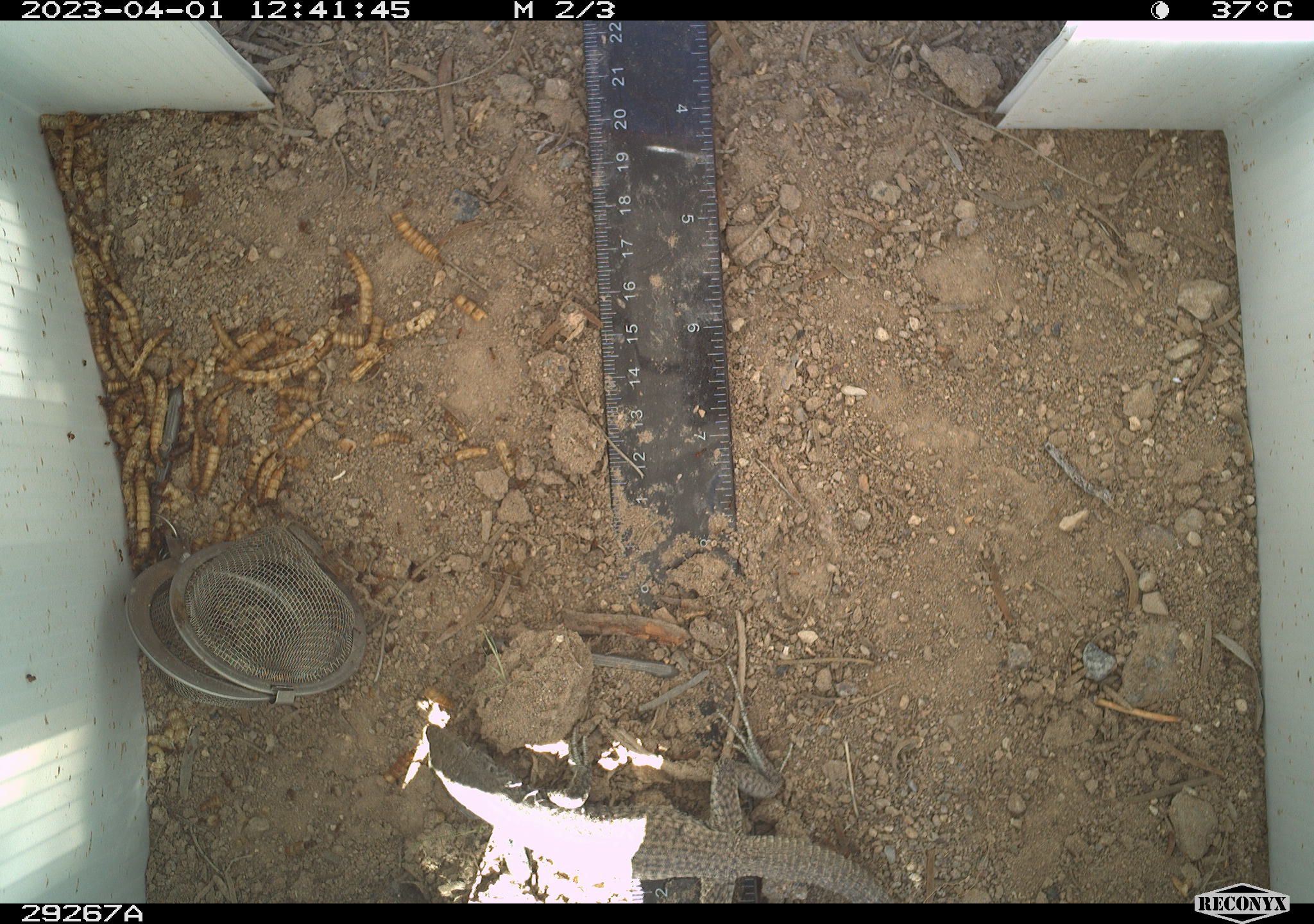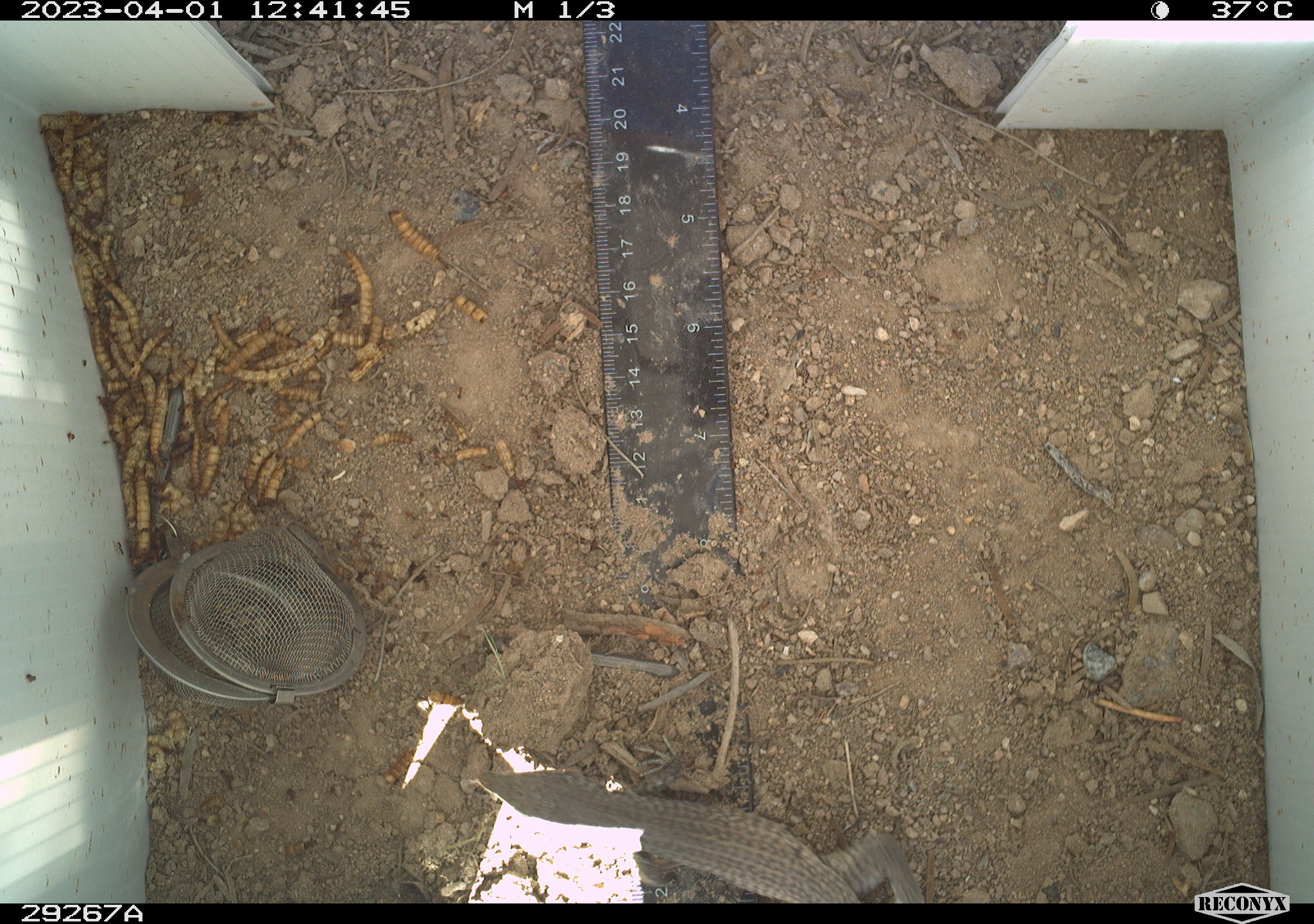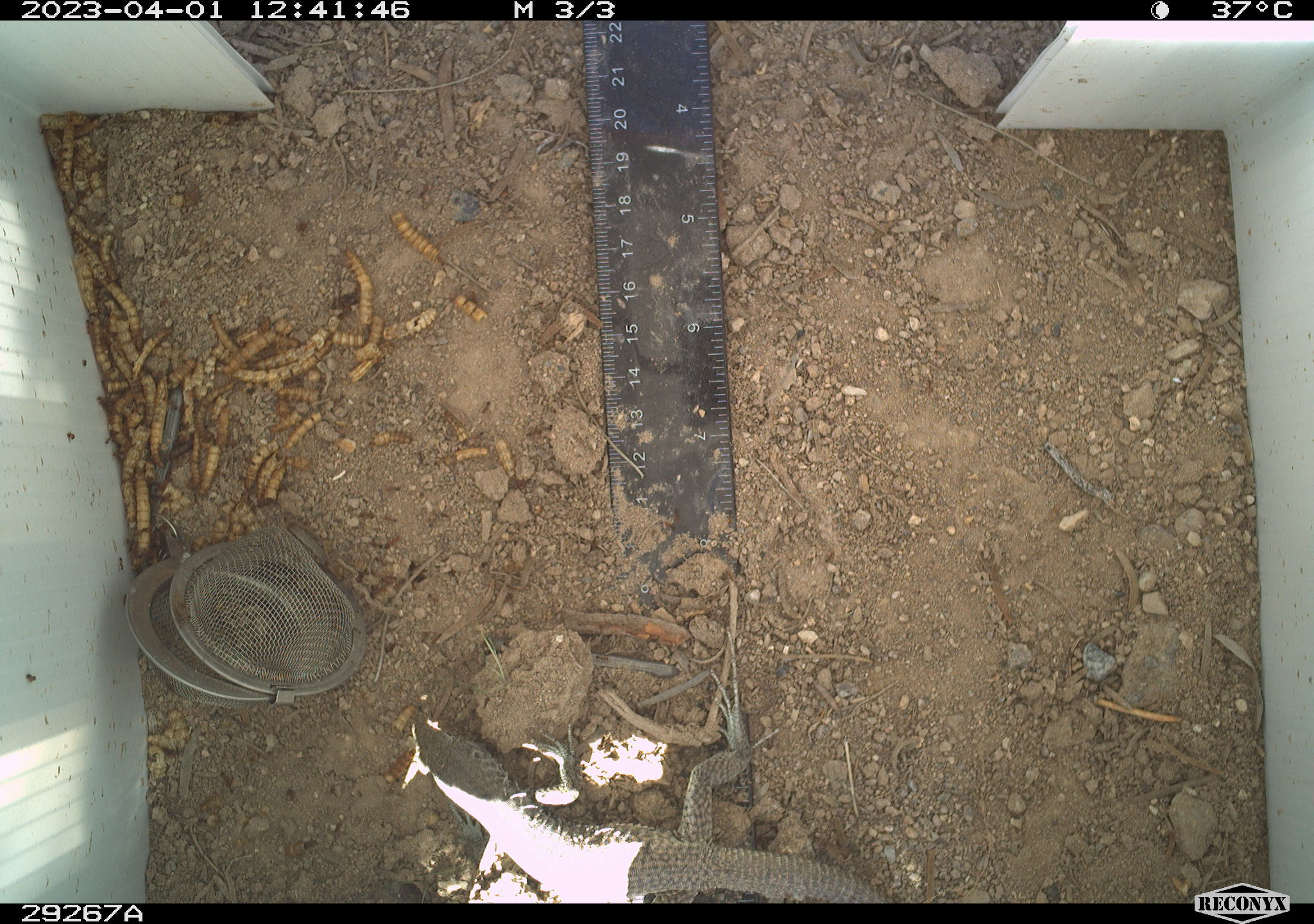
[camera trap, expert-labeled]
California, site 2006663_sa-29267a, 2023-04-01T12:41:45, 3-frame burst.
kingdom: Animalia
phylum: Chordata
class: Reptilia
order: Squamata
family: Teiidae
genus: Aspidoscelis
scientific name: Aspidoscelis tigris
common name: western whiptail